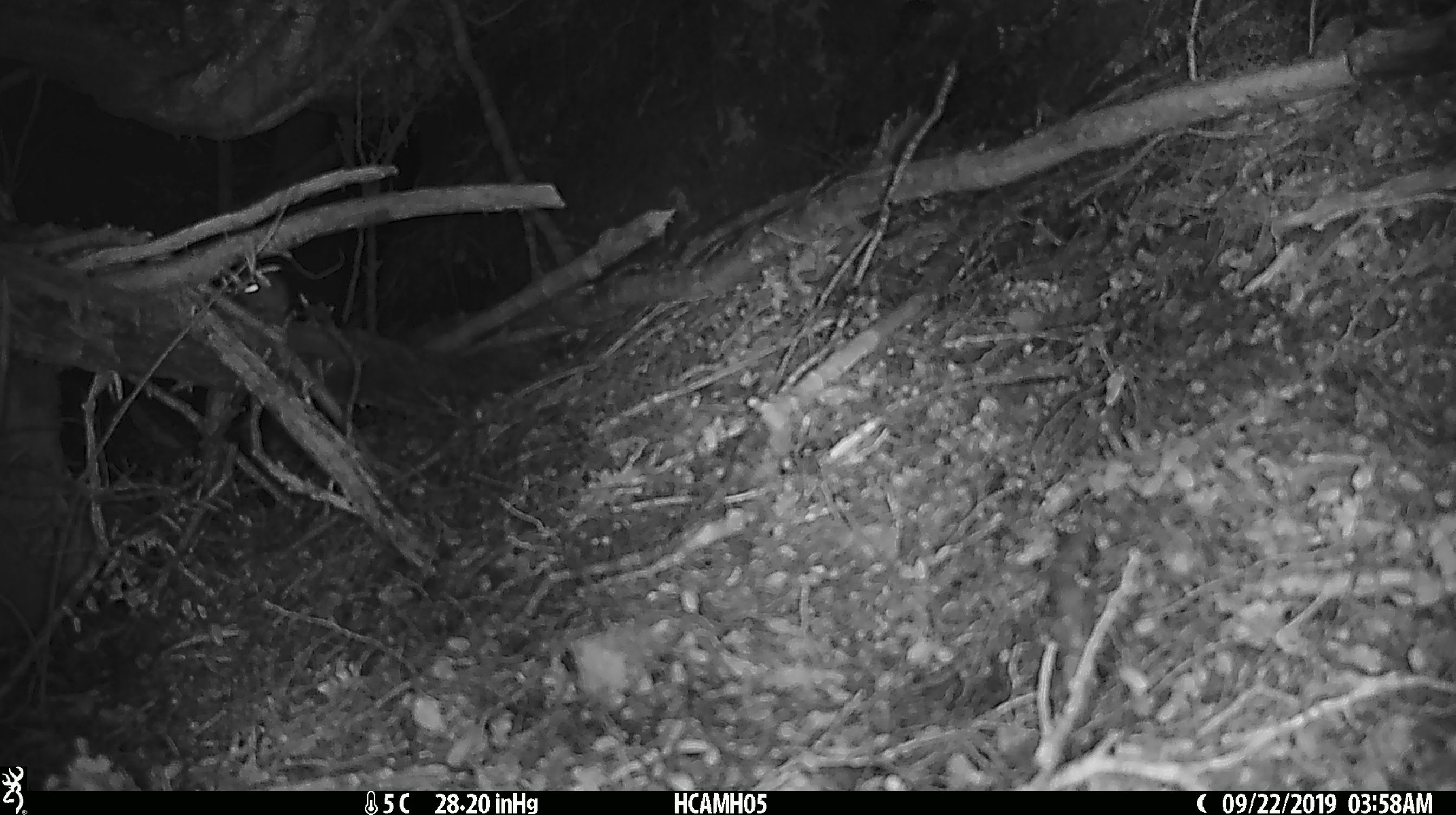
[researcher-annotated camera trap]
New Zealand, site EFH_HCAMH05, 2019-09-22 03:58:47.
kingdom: Animalia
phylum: Chordata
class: Mammalia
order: Rodentia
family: Muridae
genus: Mus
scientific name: Mus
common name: mouse